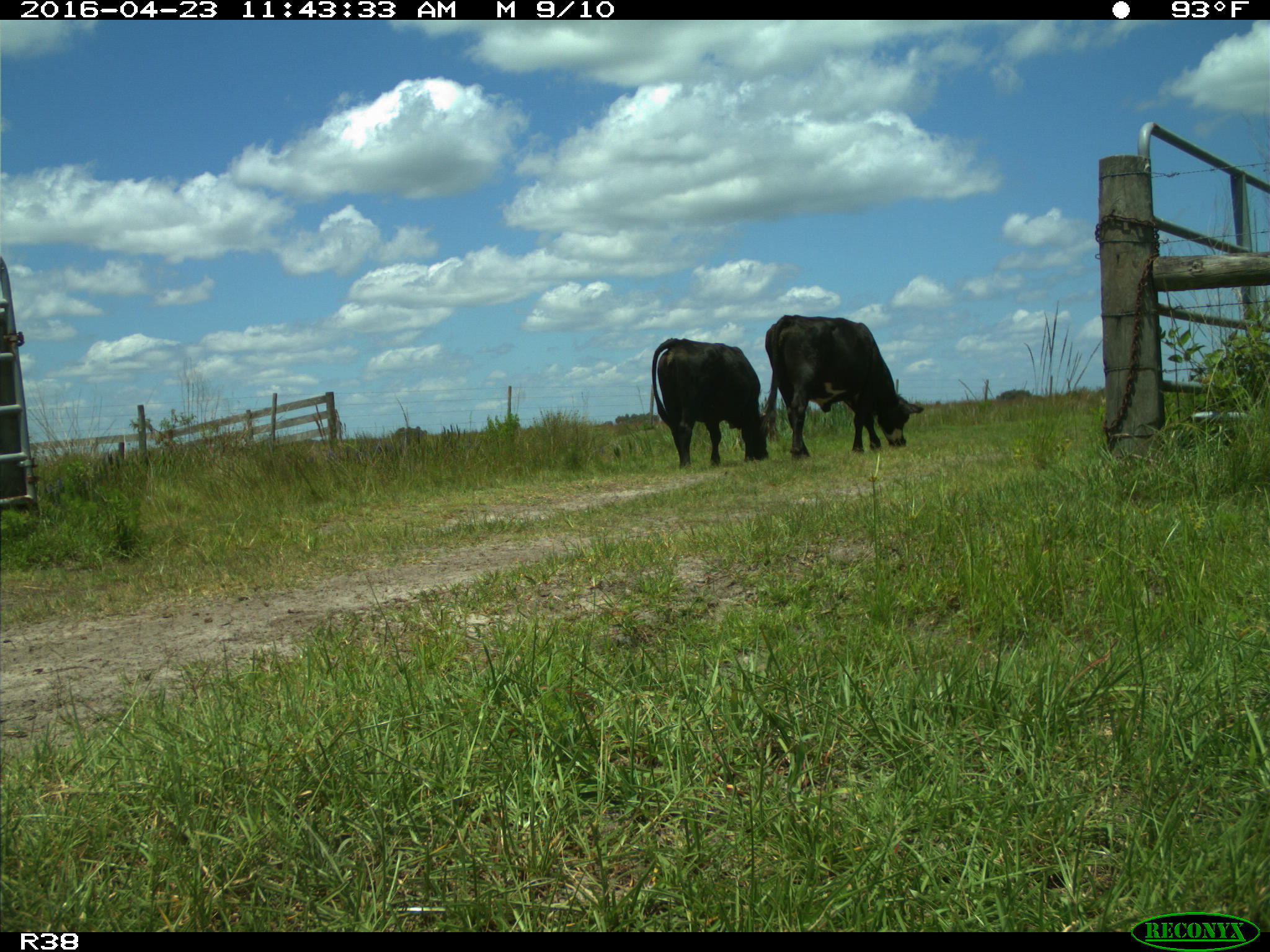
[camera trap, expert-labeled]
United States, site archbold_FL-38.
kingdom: Animalia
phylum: Chordata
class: Mammalia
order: Artiodactyla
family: Bovidae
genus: Bos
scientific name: Bos taurus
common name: domestic cow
Bos taurus (domestic cow).